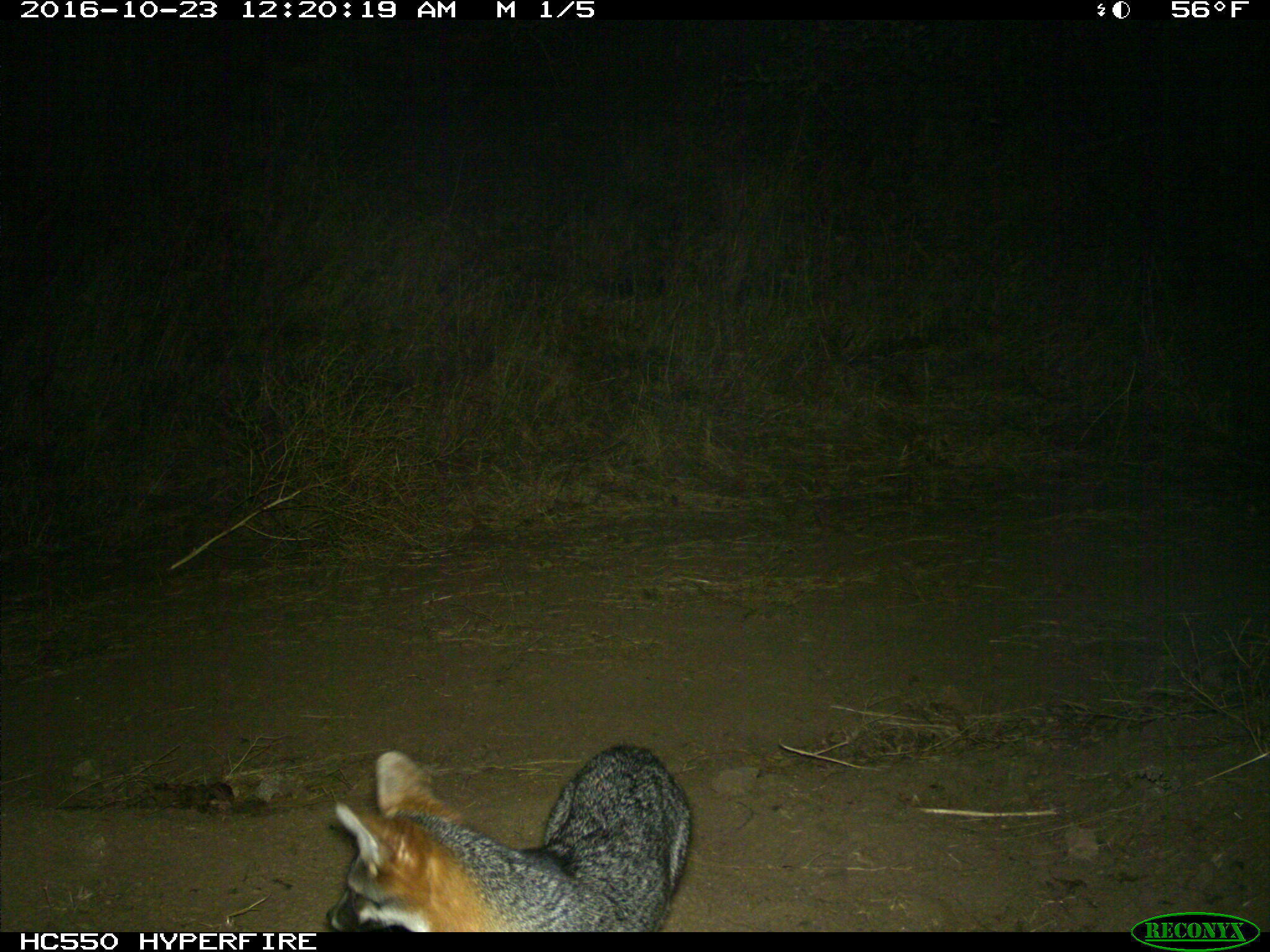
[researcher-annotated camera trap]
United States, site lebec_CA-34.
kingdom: Animalia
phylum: Chordata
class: Mammalia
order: Carnivora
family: Canidae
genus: Urocyon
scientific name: Urocyon cinereoargenteus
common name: gray fox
Urocyon cinereoargenteus (gray fox).